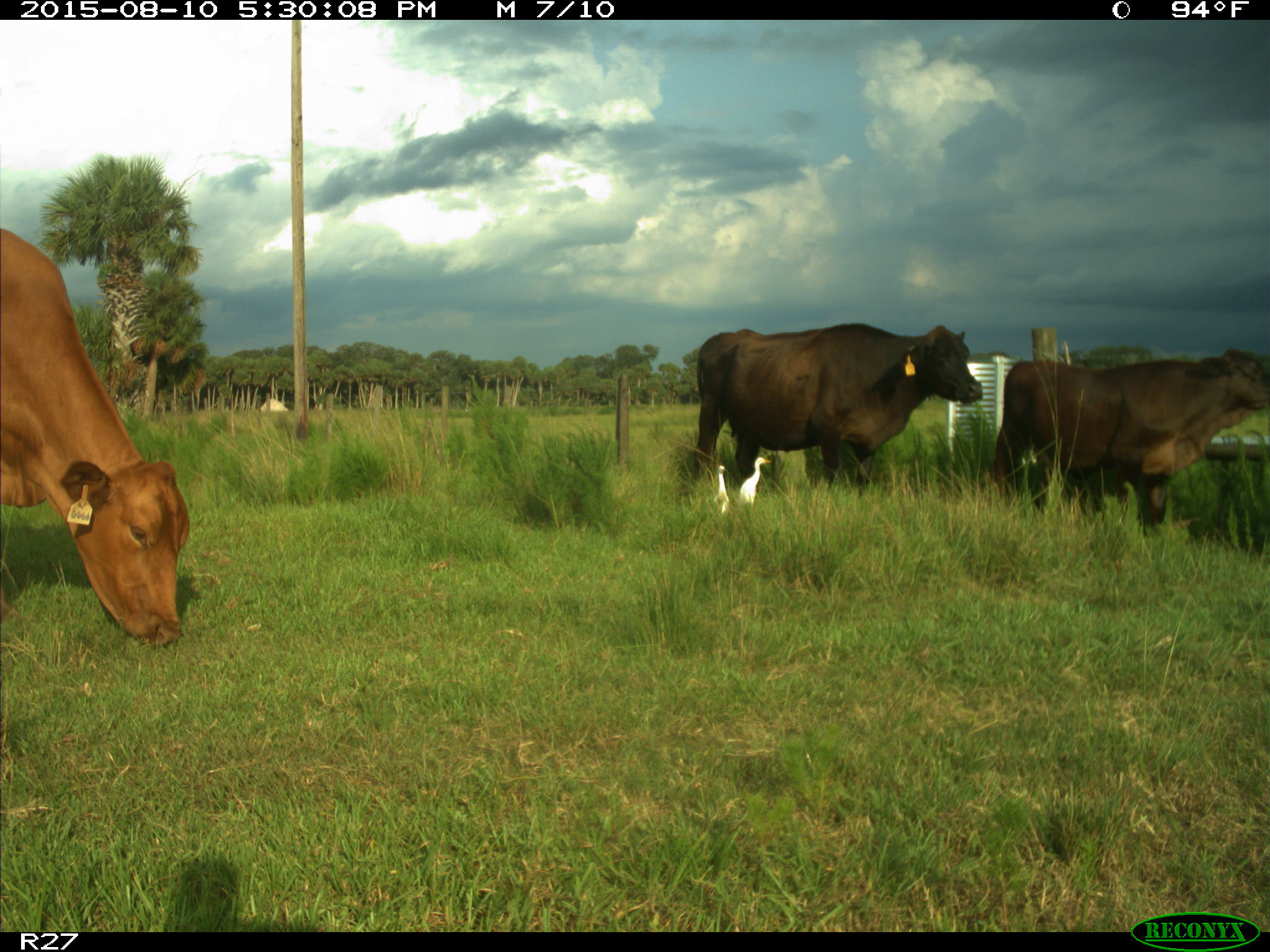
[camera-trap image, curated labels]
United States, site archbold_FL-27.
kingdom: Animalia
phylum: Chordata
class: Mammalia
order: Artiodactyla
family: Bovidae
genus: Bos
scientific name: Bos taurus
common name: domestic cow